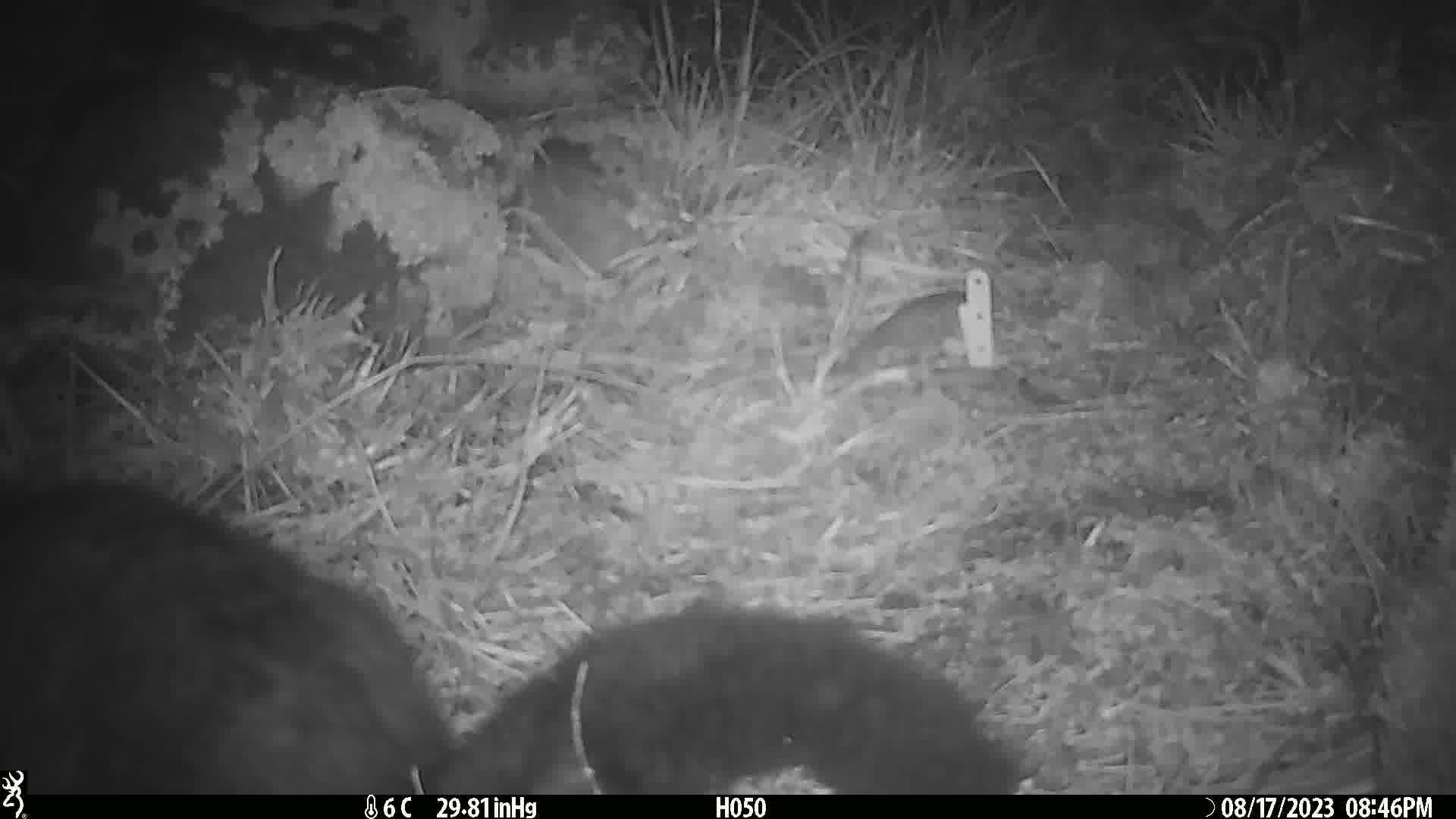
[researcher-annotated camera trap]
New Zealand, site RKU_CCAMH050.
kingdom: Animalia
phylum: Chordata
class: Mammalia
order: Diprotodontia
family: Phalangeridae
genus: Trichosurus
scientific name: Trichosurus vulpecula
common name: common brushtail possum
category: possum